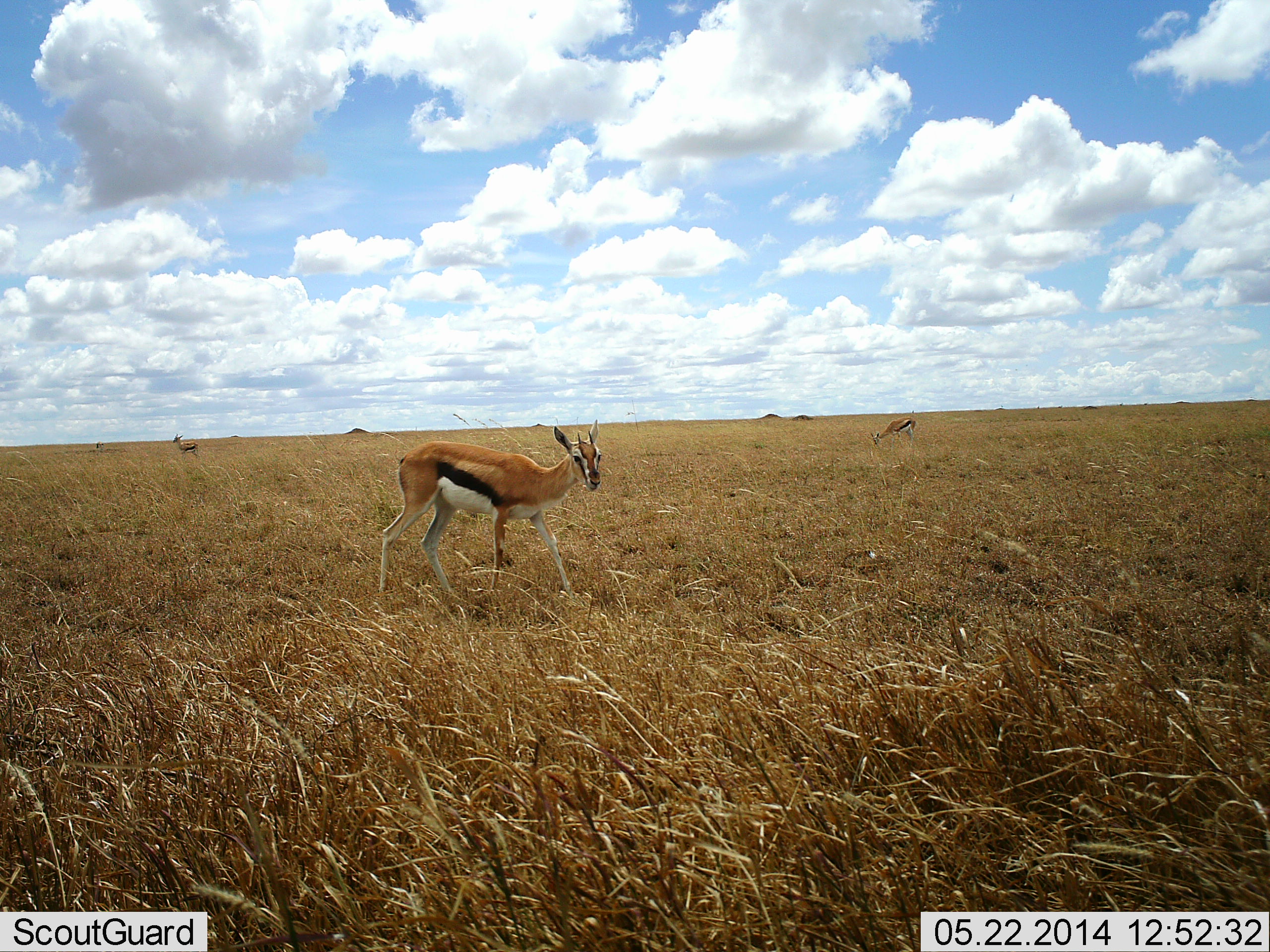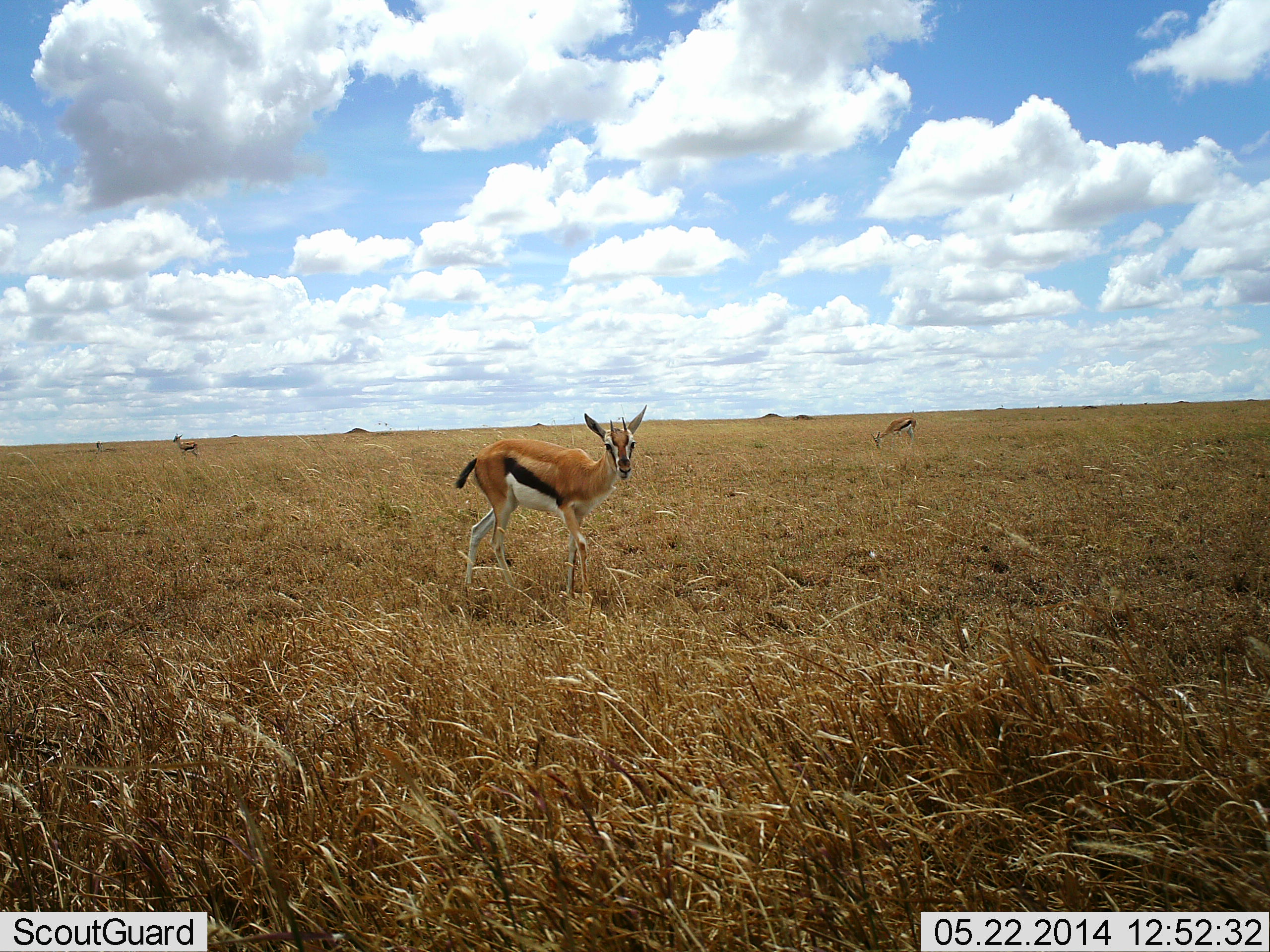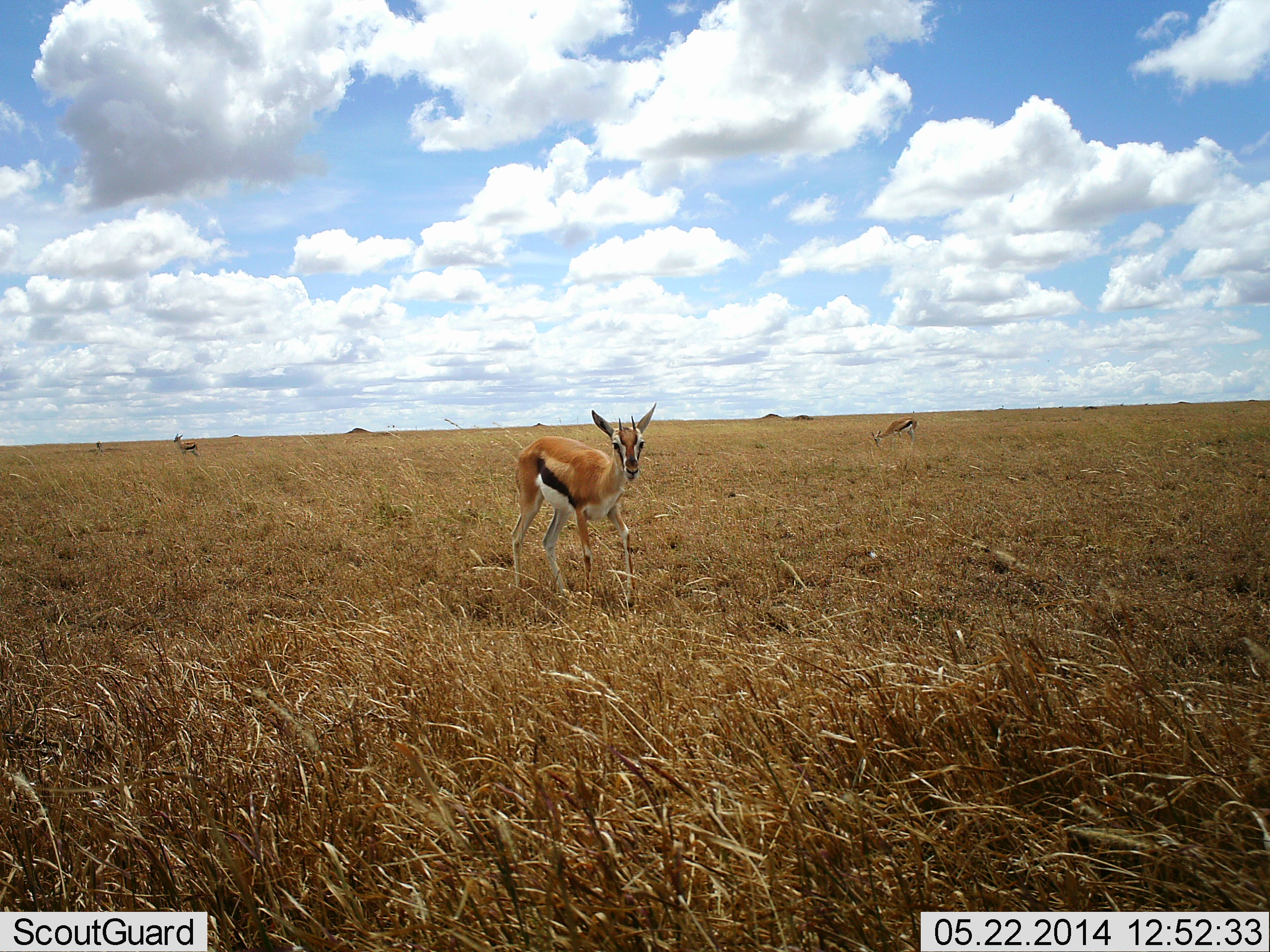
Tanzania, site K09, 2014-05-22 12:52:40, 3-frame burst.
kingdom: Animalia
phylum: Chordata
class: Mammalia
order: Artiodactyla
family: Bovidae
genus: Eudorcas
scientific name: Eudorcas thomsonii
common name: thomson's gazelle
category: gazellethomsons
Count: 3.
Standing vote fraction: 80%.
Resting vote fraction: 0%.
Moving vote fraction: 80%.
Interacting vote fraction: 0%.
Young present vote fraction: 0%.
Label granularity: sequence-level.